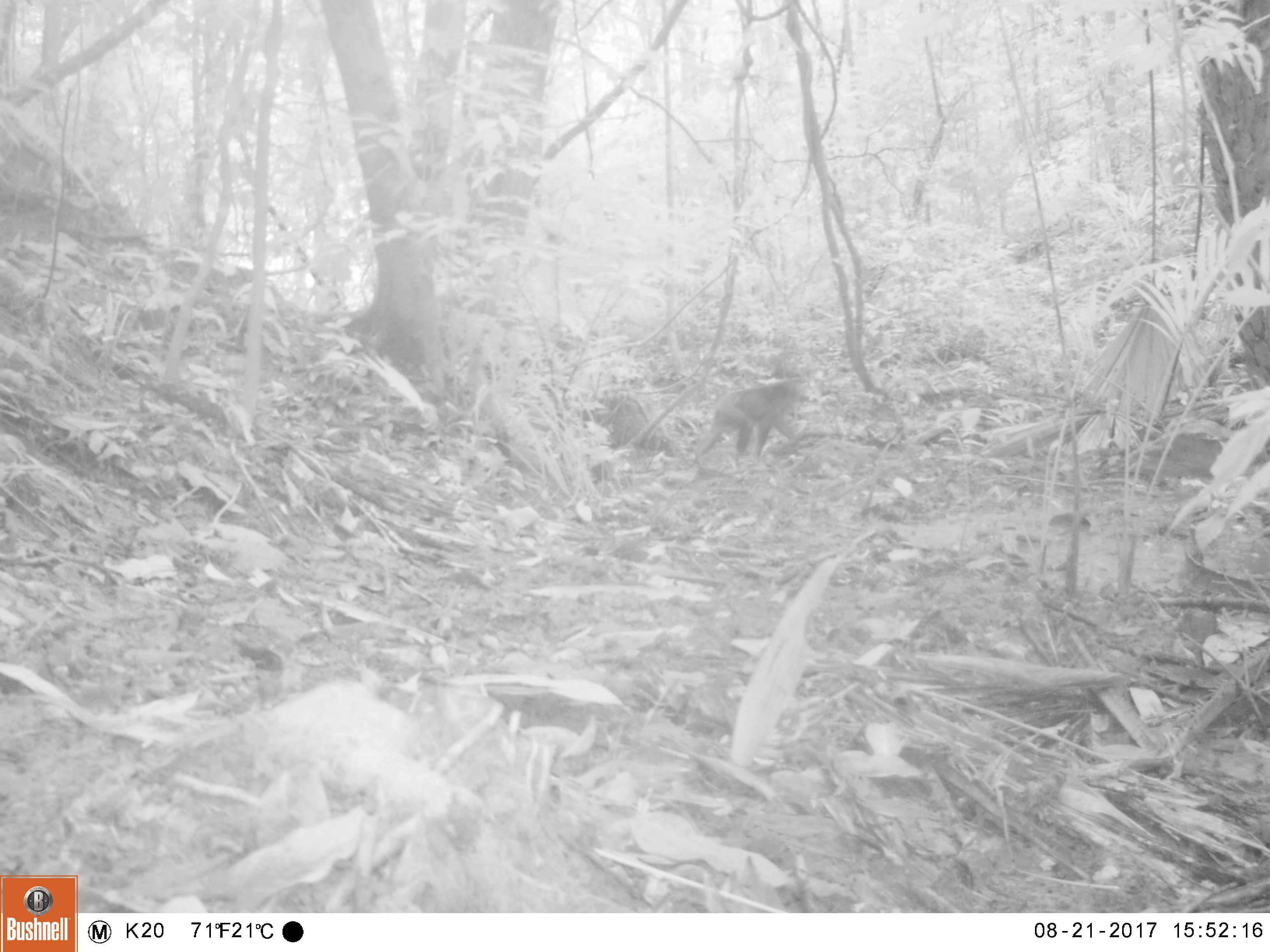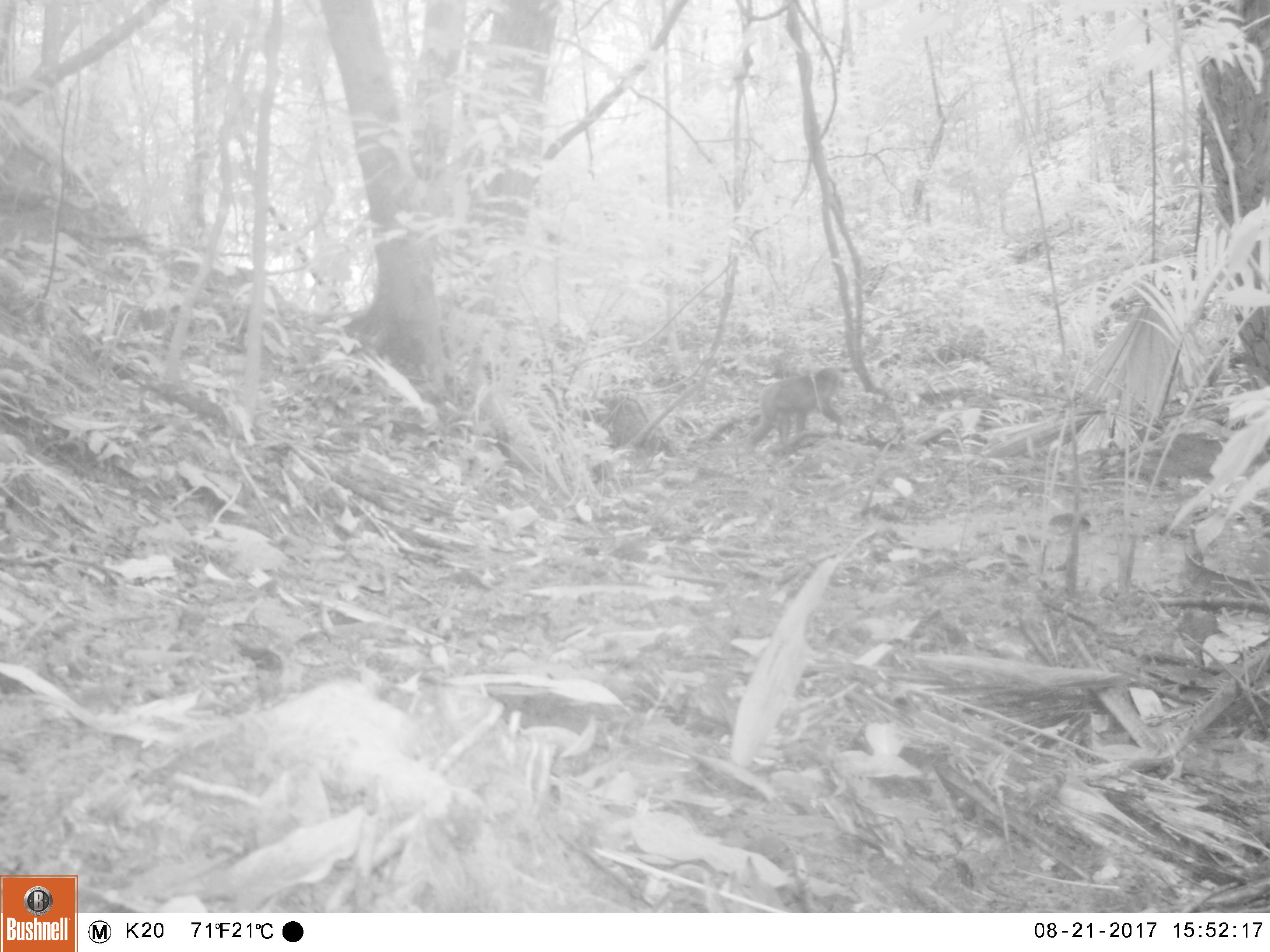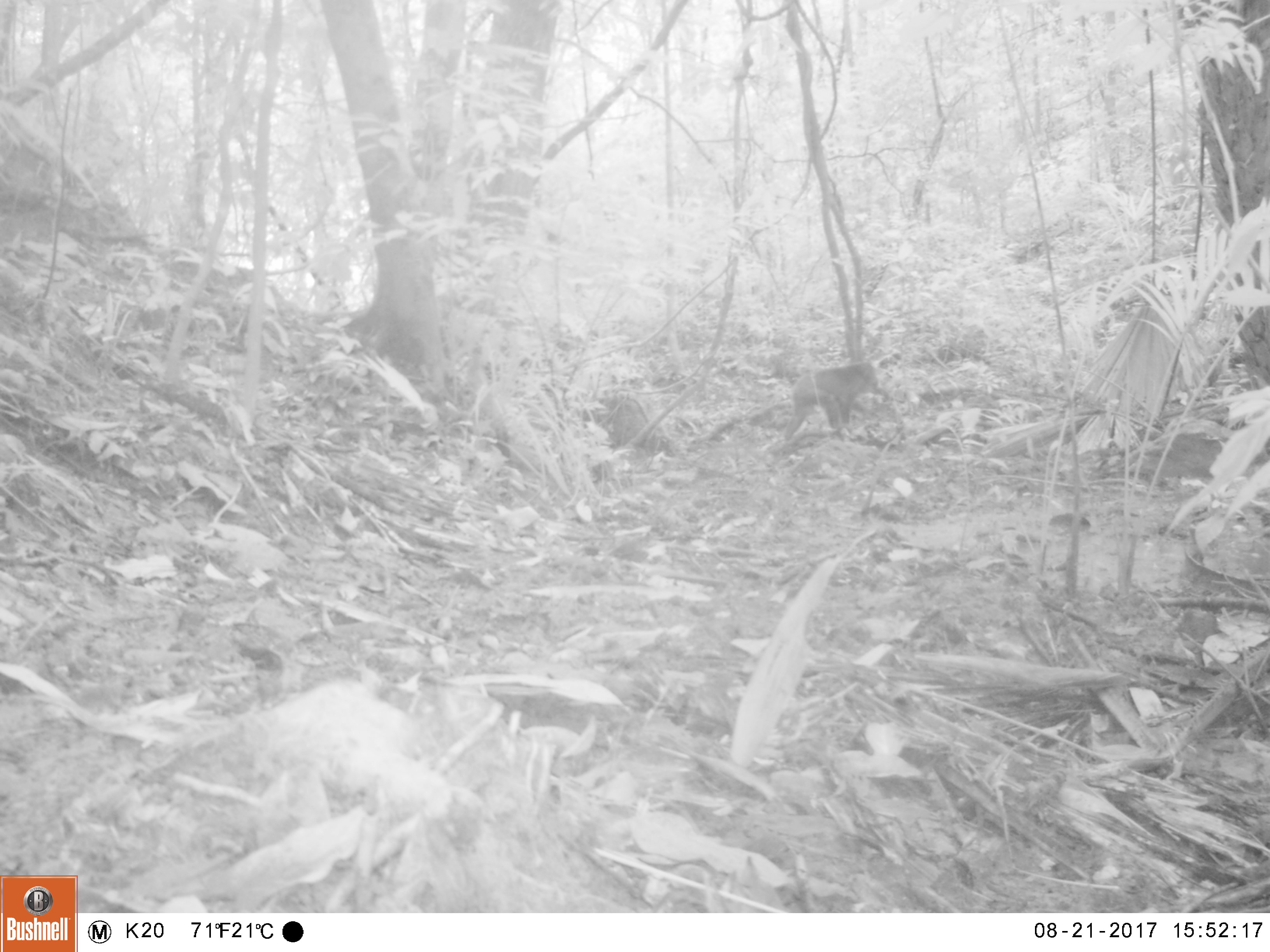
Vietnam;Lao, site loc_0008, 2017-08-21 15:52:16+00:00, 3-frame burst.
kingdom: Animalia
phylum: Chordata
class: Mammalia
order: Primates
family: Cercopithecidae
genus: Macaca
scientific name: Macaca arctoides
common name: stump-tailed macaque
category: stump tailed macaque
Stump tailed macaque (stump-tailed macaque) (Macaca arctoides). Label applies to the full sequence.